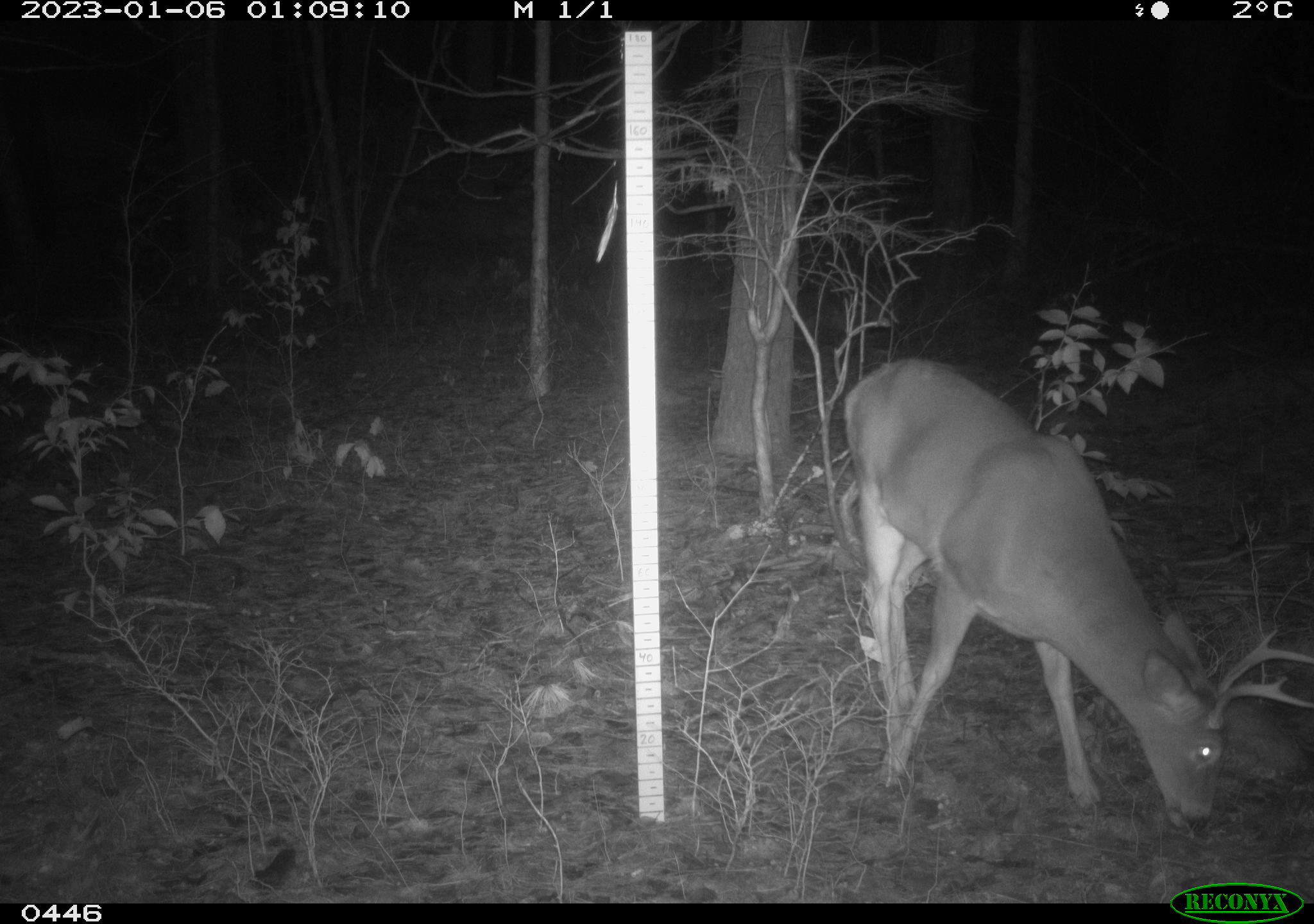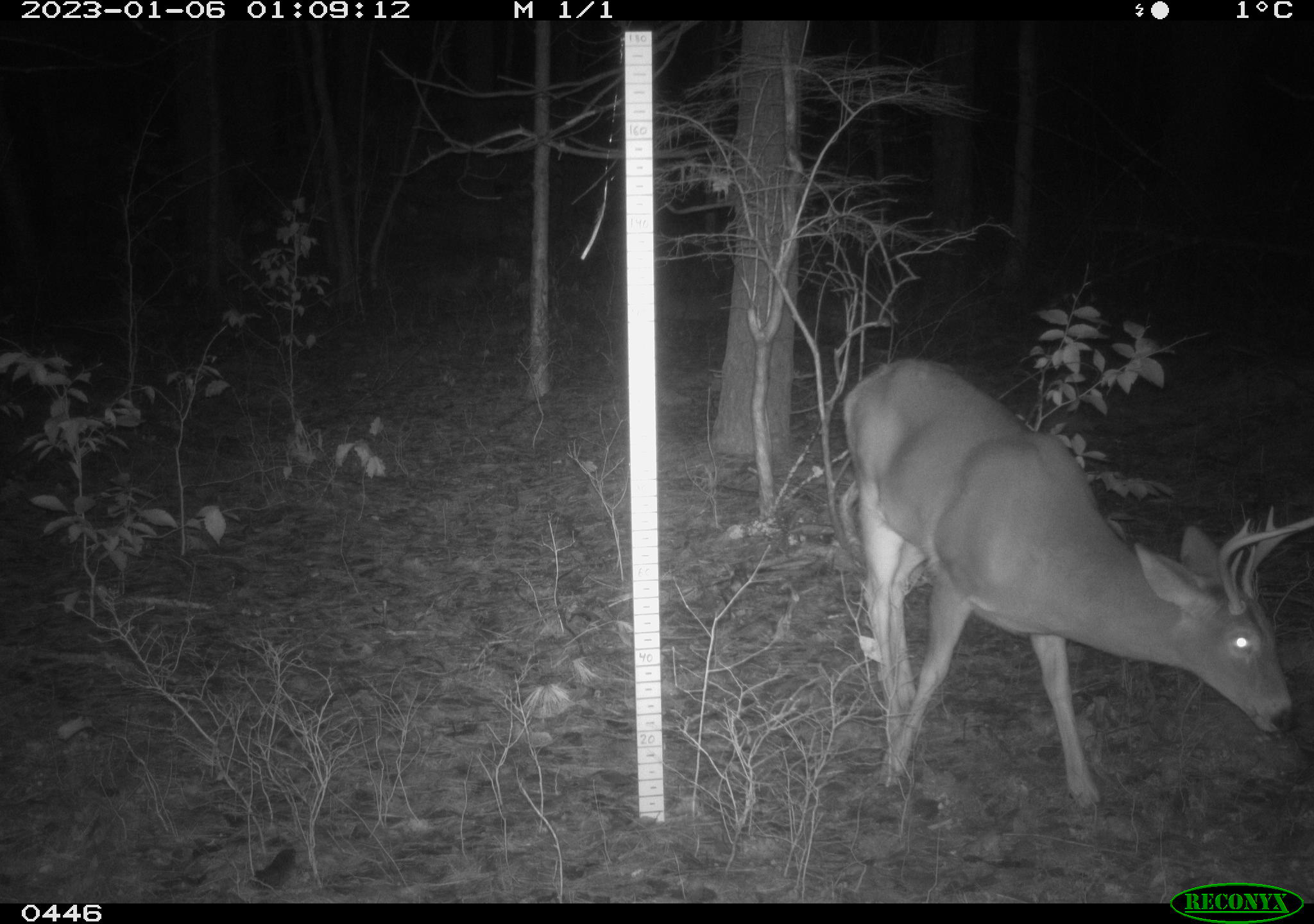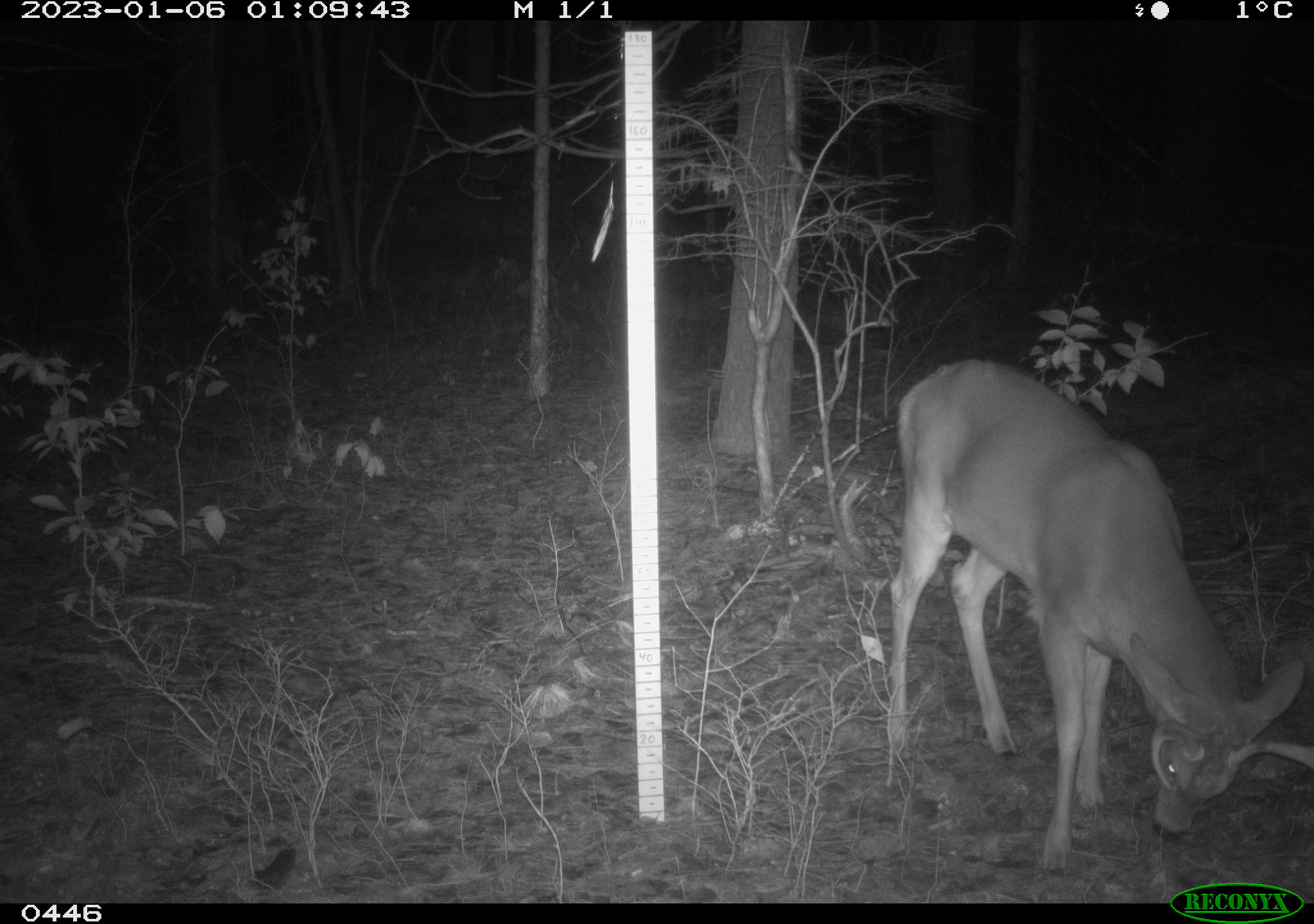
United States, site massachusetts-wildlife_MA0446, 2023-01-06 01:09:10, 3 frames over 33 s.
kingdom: Animalia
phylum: Chordata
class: Mammalia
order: Artiodactyla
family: Cervidae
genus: Odocoileus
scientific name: Odocoileus virginianus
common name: white-tailed deer